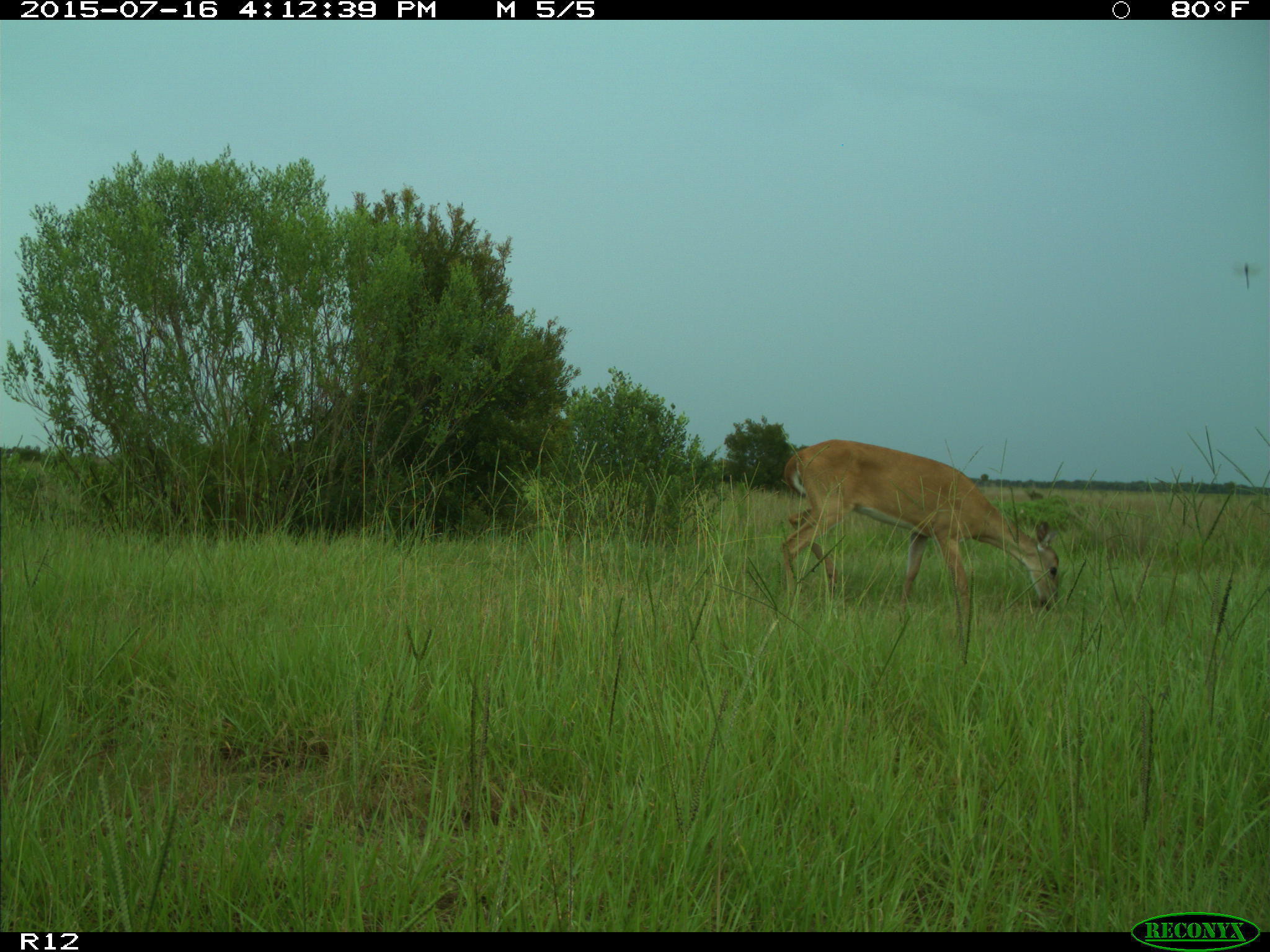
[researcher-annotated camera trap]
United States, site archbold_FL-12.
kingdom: Animalia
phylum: Chordata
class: Mammalia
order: Artiodactyla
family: Cervidae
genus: Odocoileus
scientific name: Odocoileus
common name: deer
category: unidentified deer